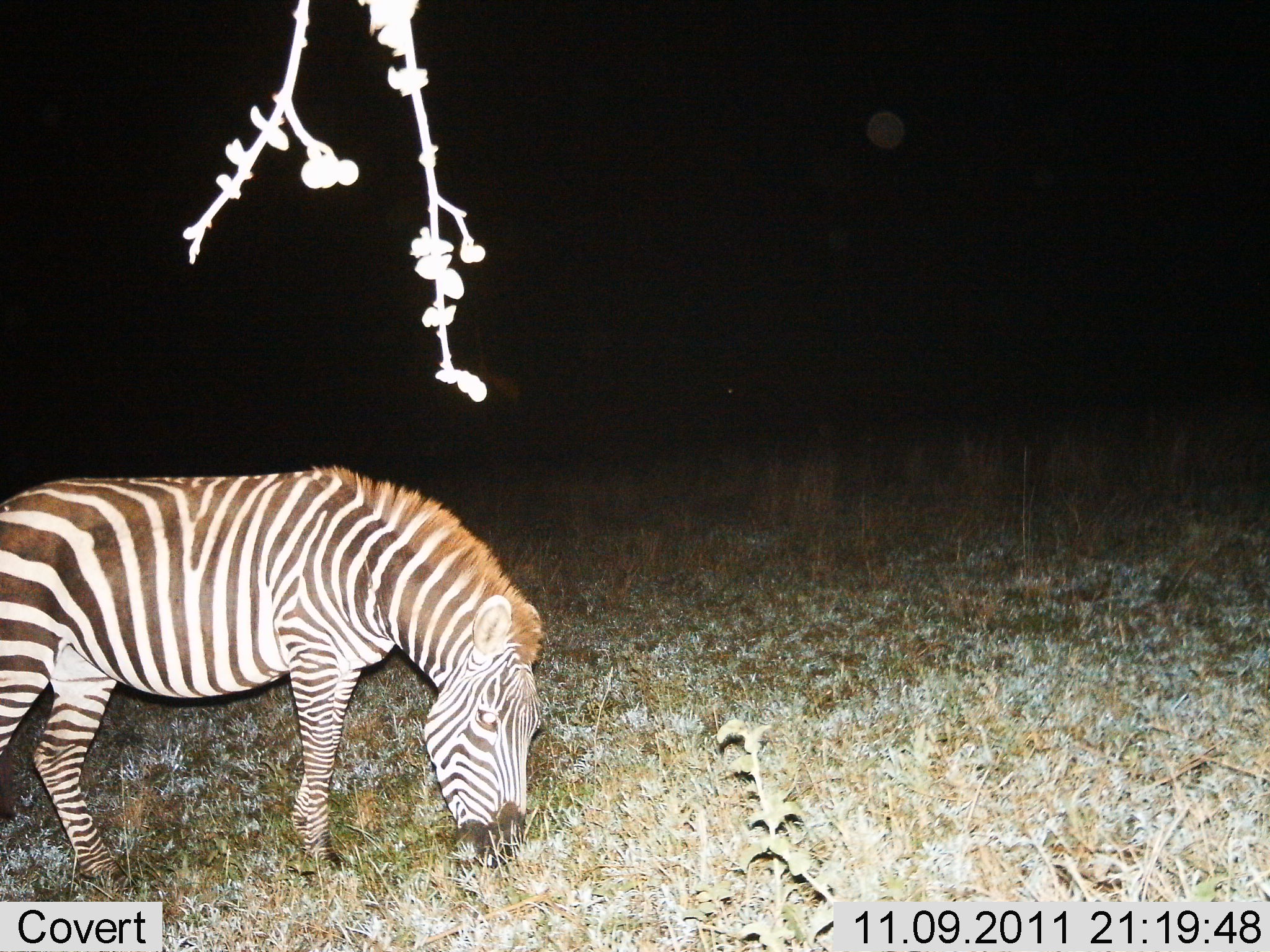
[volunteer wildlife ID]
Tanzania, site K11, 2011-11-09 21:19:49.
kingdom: Animalia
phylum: Chordata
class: Mammalia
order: Perissodactyla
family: Equidae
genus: Equus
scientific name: Equus quagga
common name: plains zebra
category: zebra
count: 1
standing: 46%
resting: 0%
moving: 0%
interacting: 0%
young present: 0%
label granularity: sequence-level